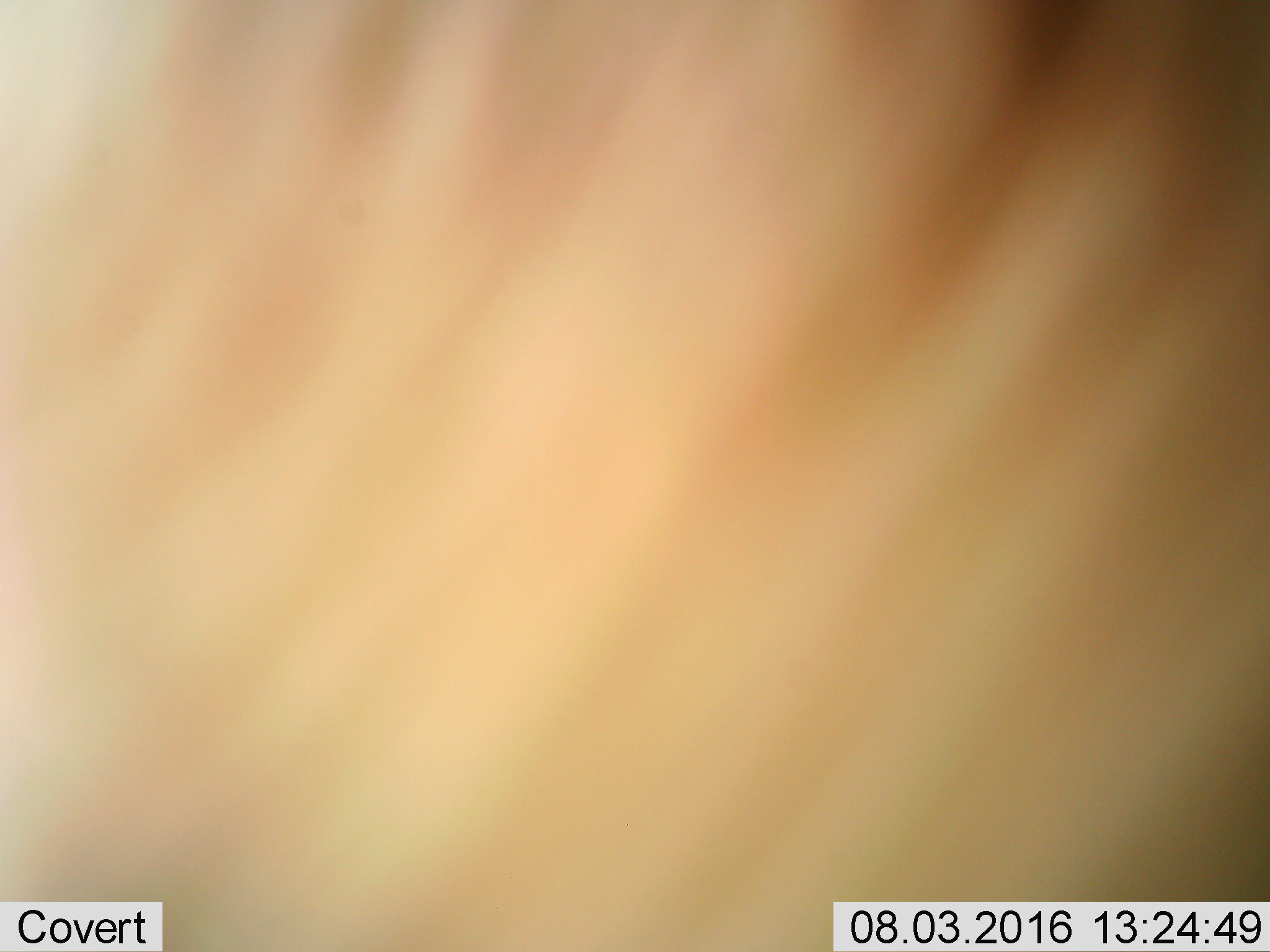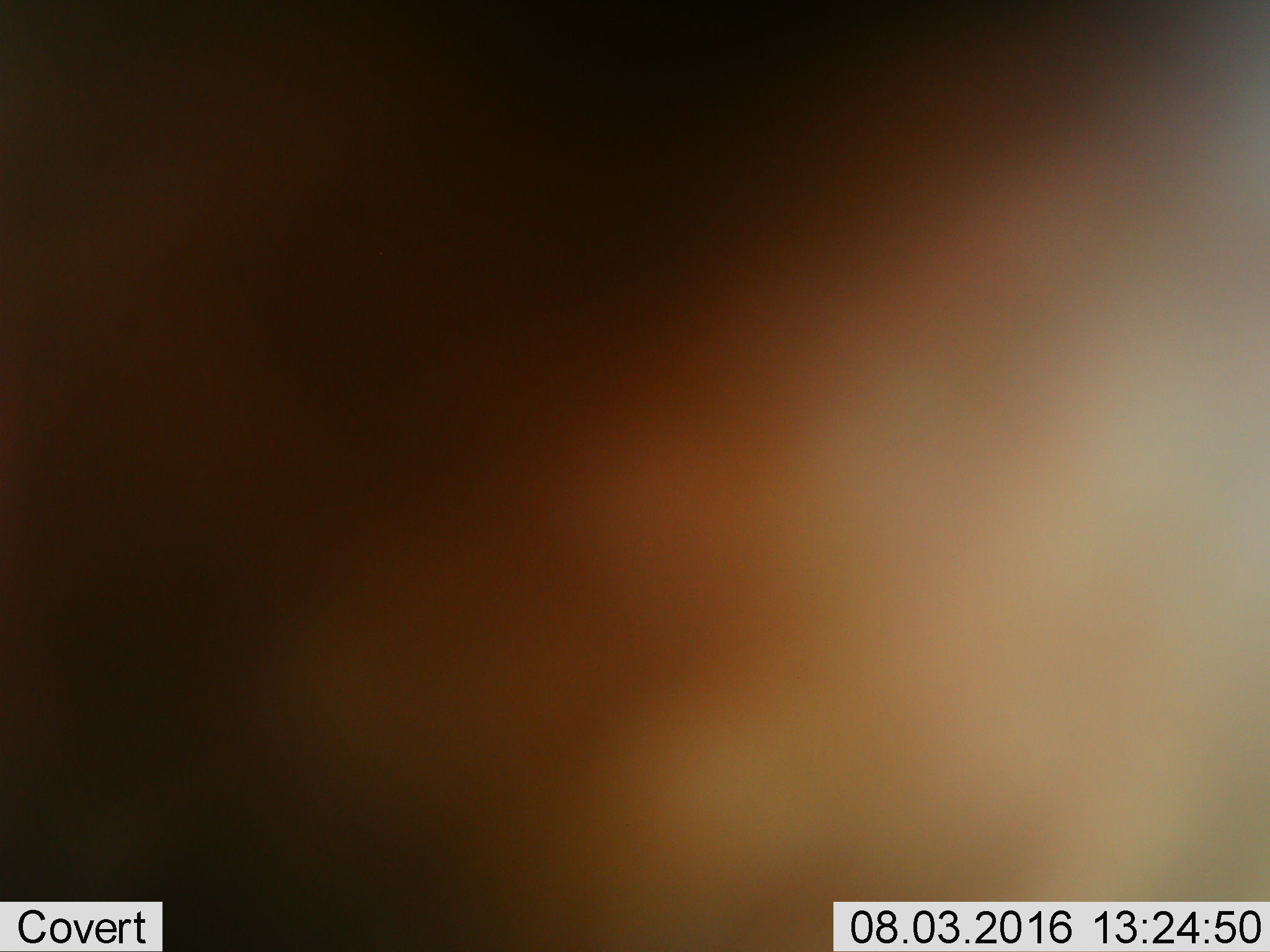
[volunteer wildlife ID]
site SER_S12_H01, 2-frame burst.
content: unidentified animal